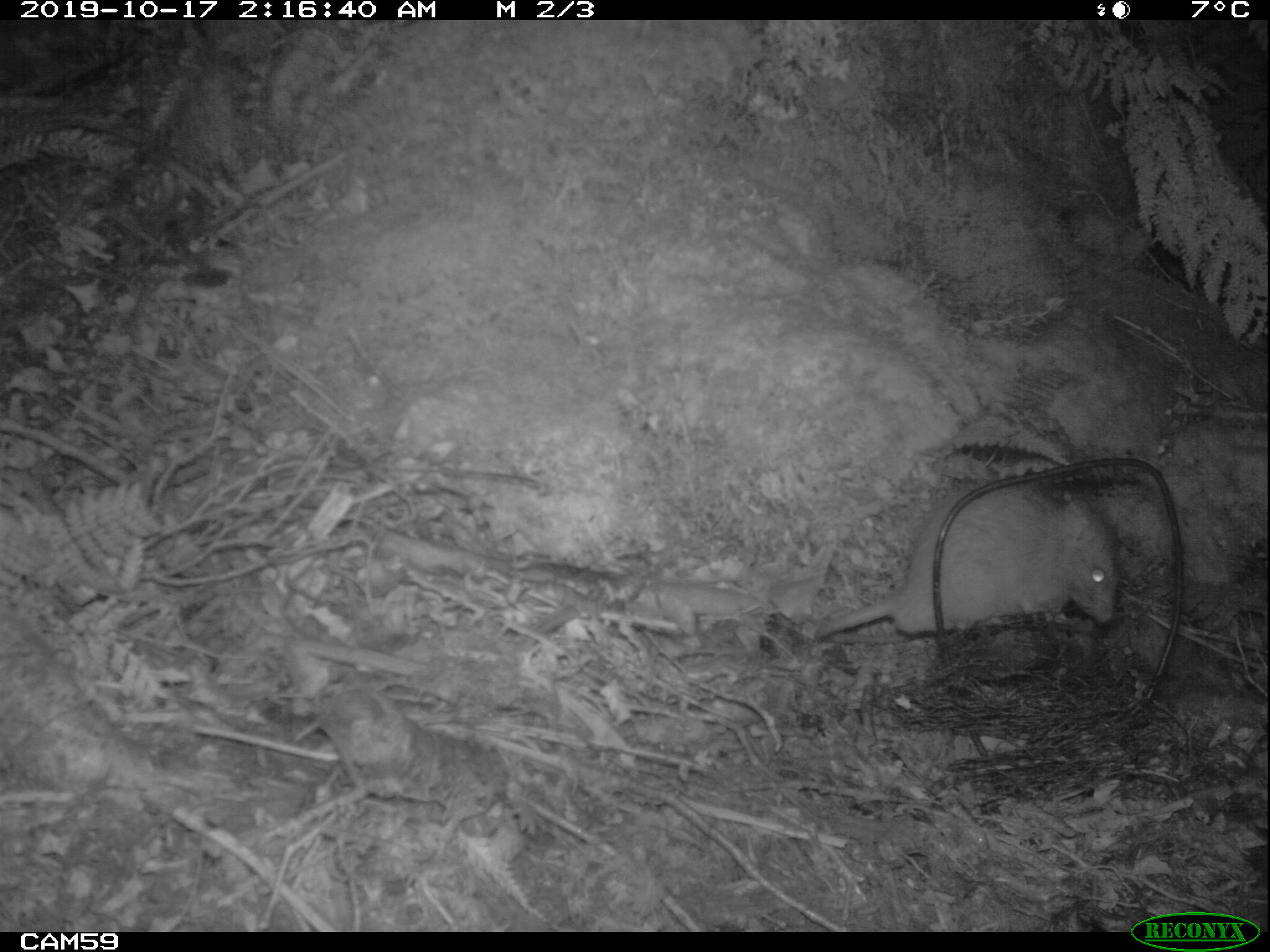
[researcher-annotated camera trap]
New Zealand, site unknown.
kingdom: Animalia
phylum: Chordata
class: Mammalia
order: Rodentia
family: Muridae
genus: Rattus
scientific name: Rattus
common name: rat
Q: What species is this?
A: Rat (Rattus).